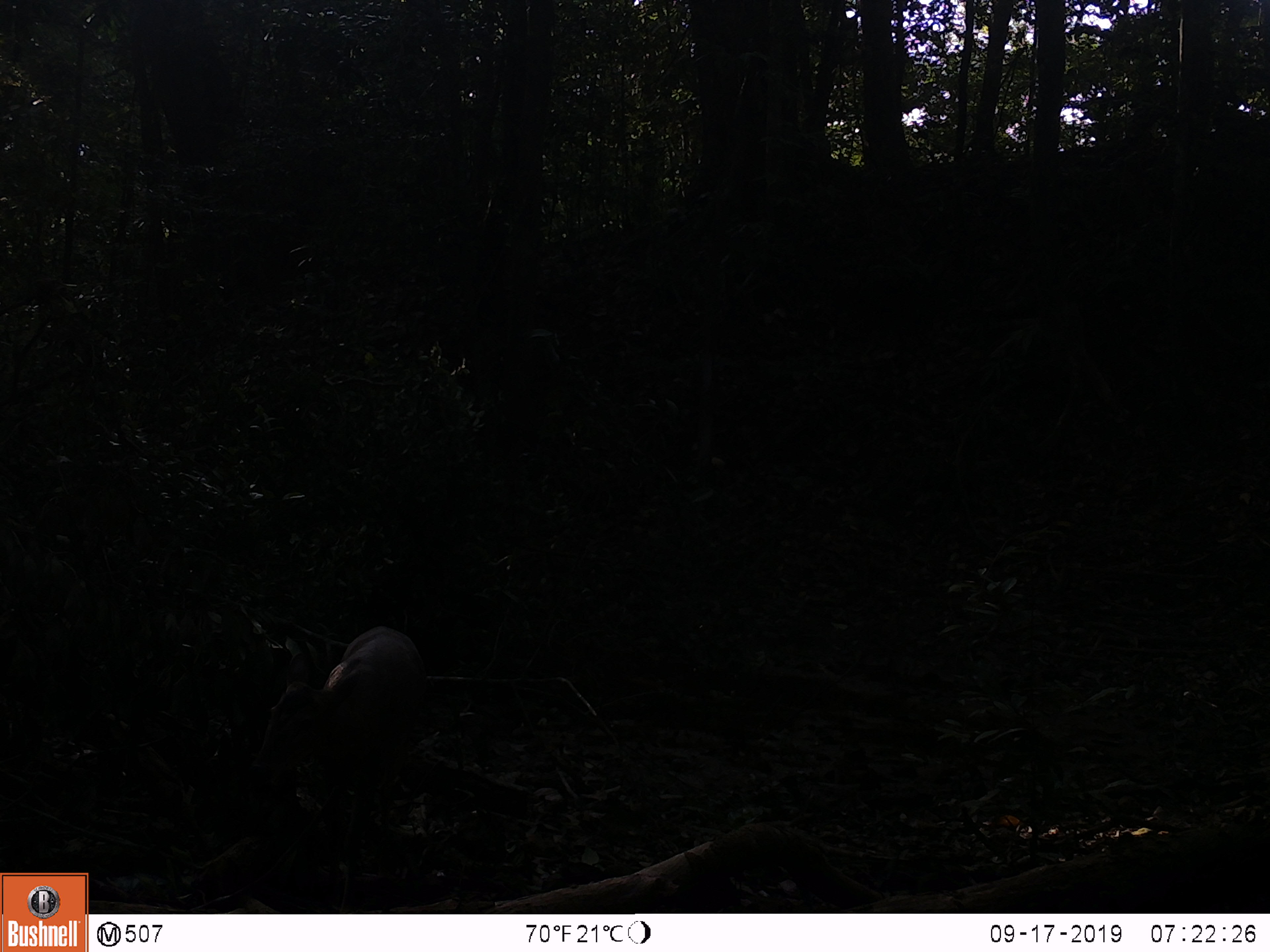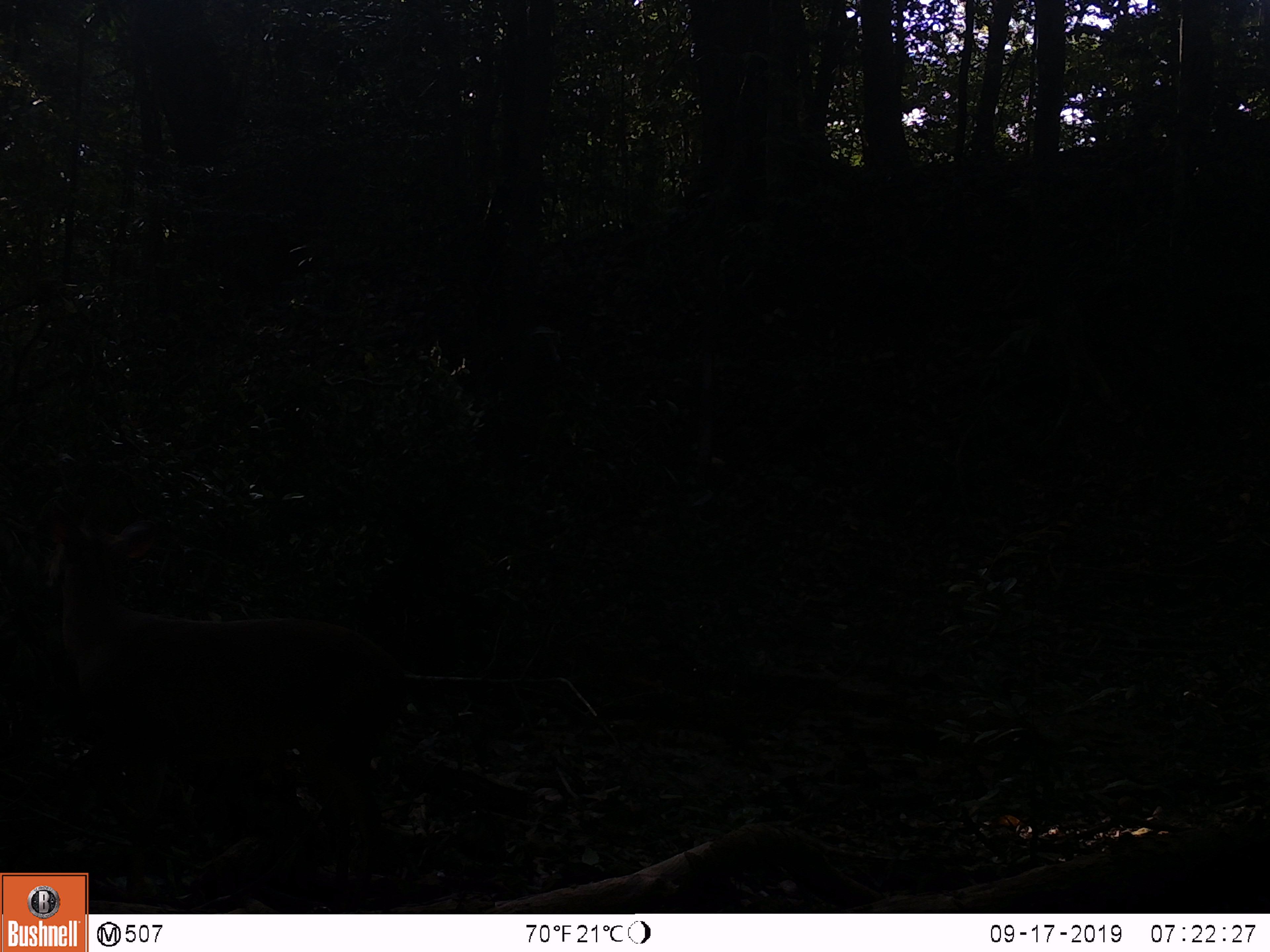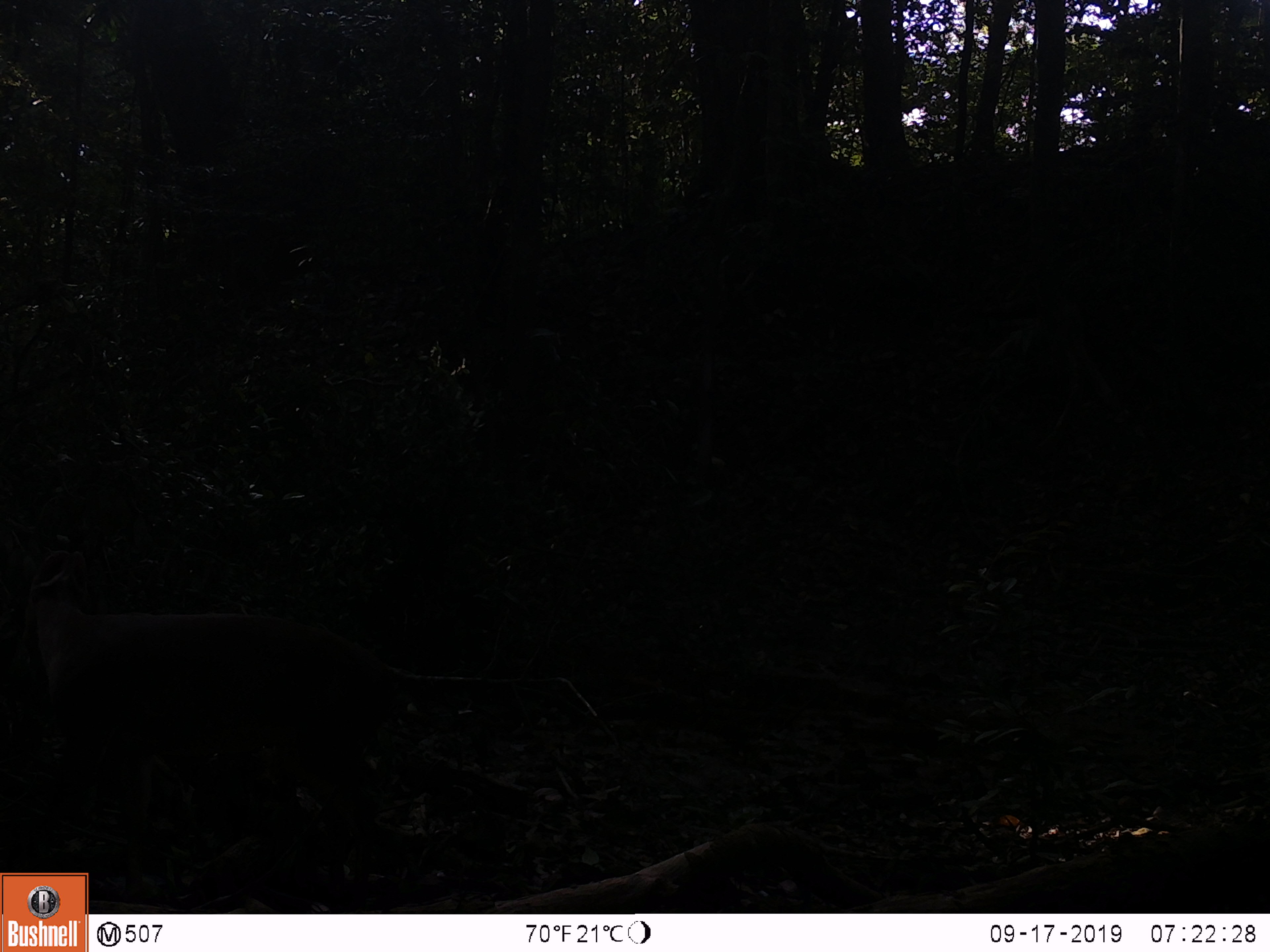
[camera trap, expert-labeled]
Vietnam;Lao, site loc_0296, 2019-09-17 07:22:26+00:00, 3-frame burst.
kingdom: Animalia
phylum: Chordata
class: Mammalia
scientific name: Laurasiatheria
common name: ungulate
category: unidentified ungulates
Unidentified ungulates (ungulate) (Laurasiatheria). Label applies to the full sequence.